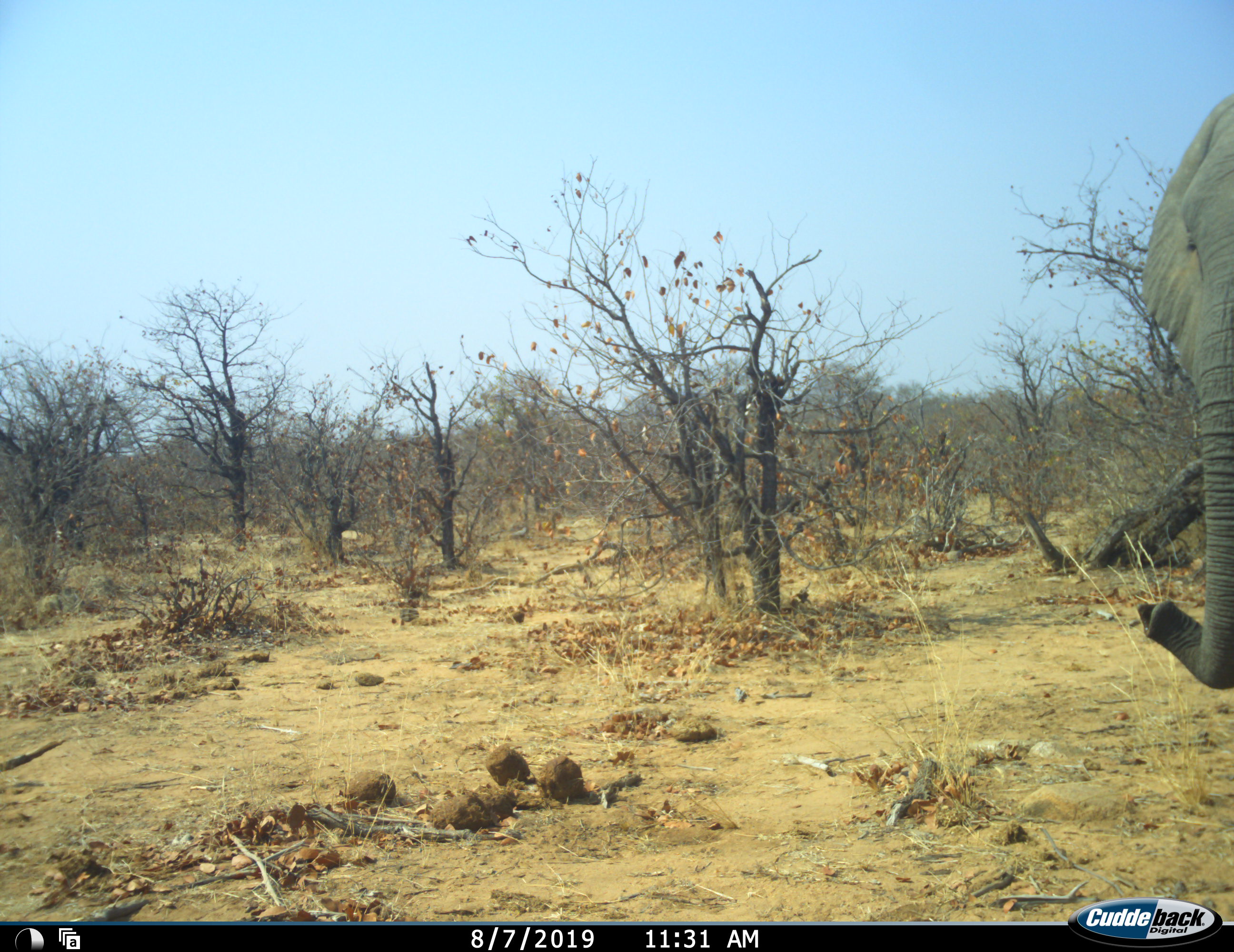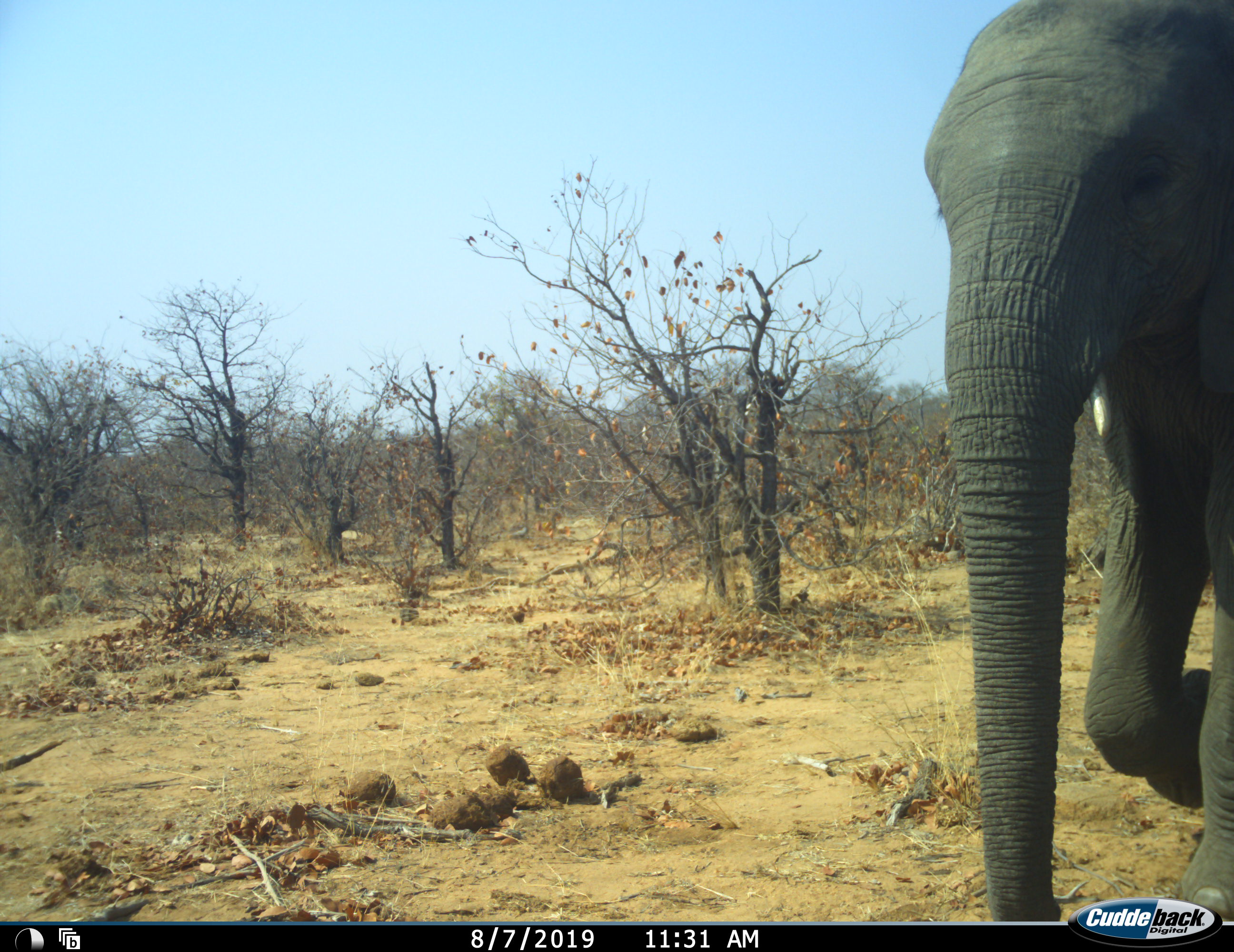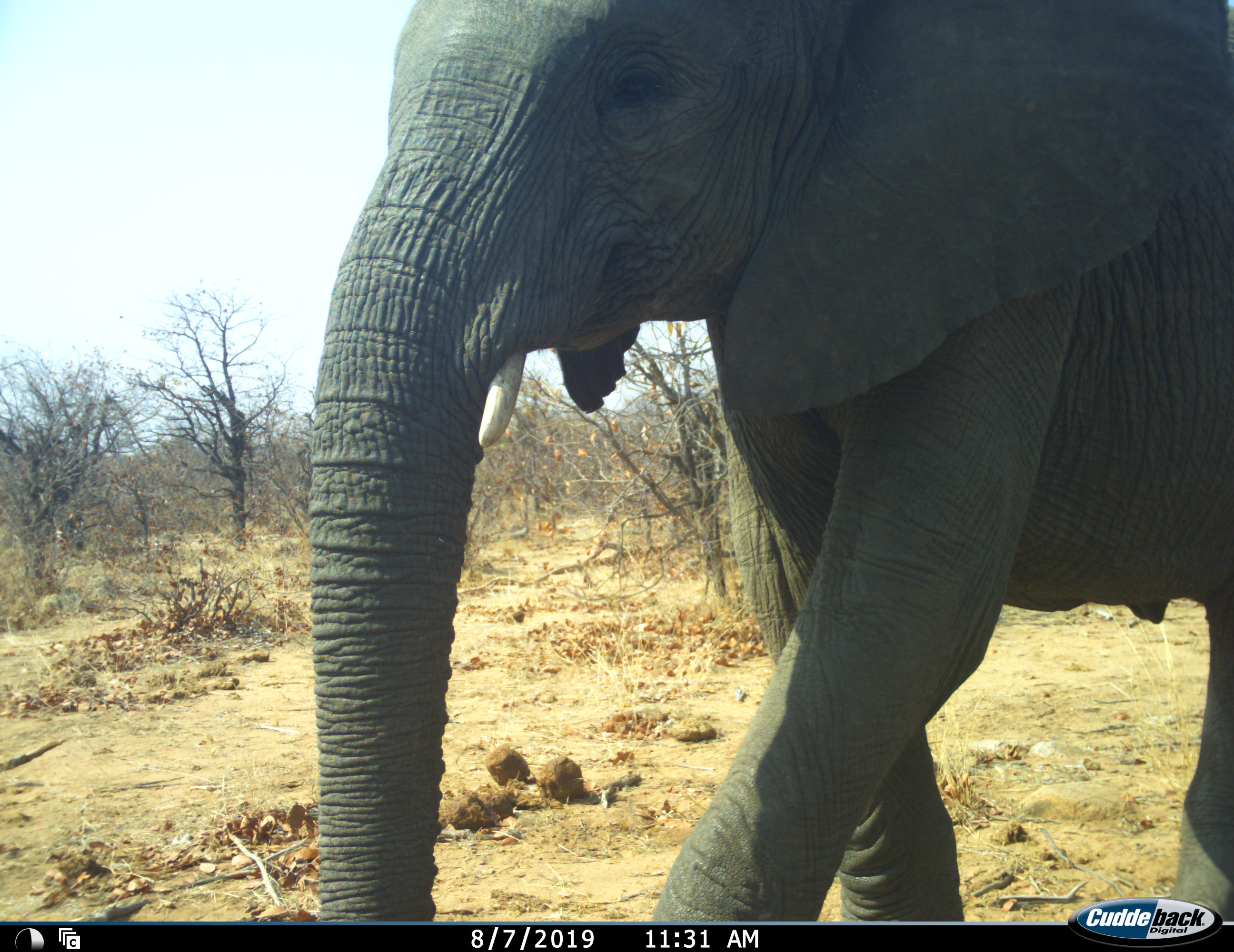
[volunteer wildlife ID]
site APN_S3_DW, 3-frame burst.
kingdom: Animalia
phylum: Chordata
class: Mammalia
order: Proboscidea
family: Elephantidae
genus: Loxodonta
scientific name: Loxodonta africana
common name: african bush elephant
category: elephant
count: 1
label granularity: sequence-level